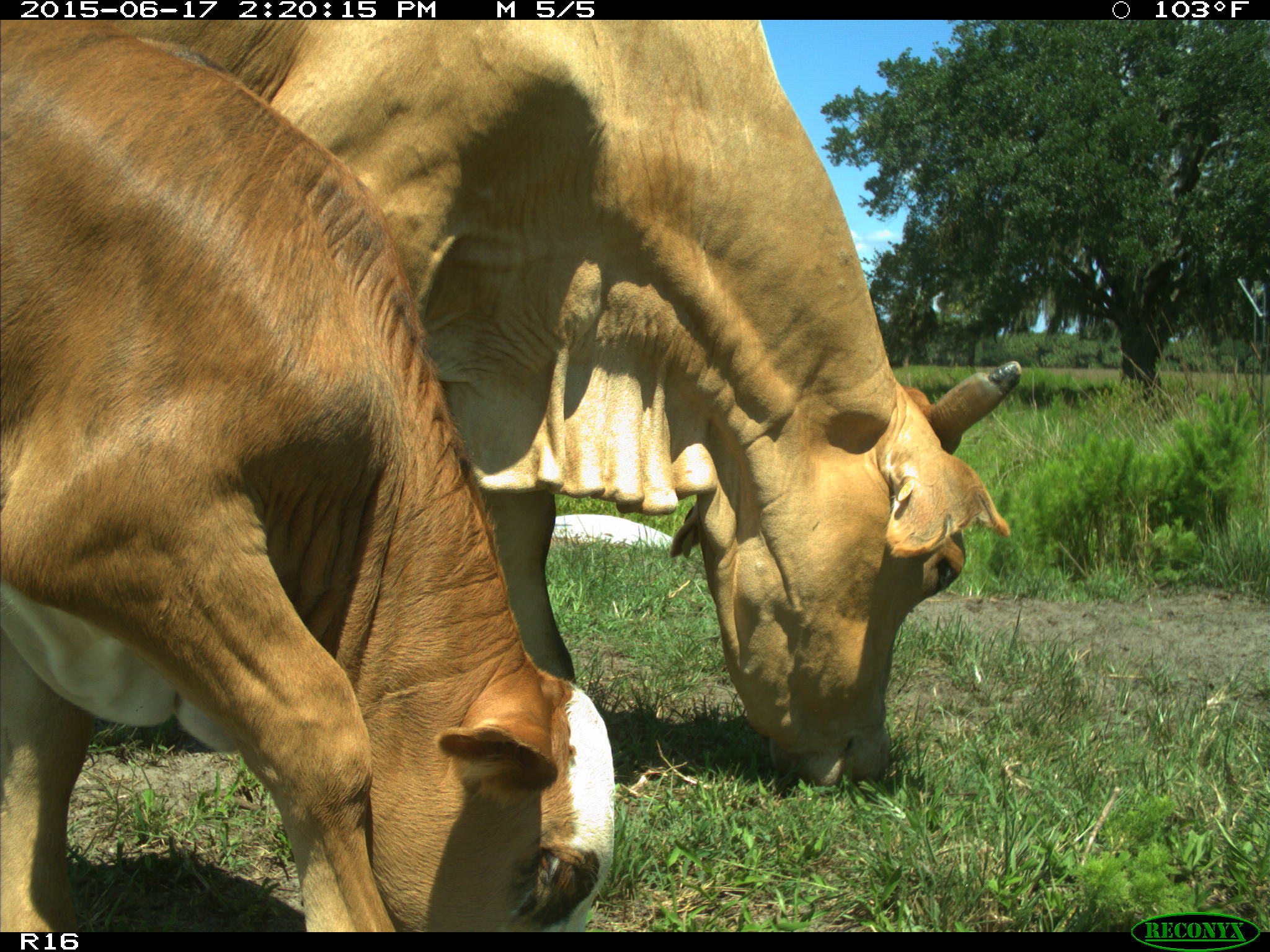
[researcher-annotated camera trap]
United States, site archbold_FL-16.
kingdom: Animalia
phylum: Chordata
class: Mammalia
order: Artiodactyla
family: Bovidae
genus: Bos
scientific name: Bos taurus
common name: domestic cow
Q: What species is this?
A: Bos taurus (domestic cow).